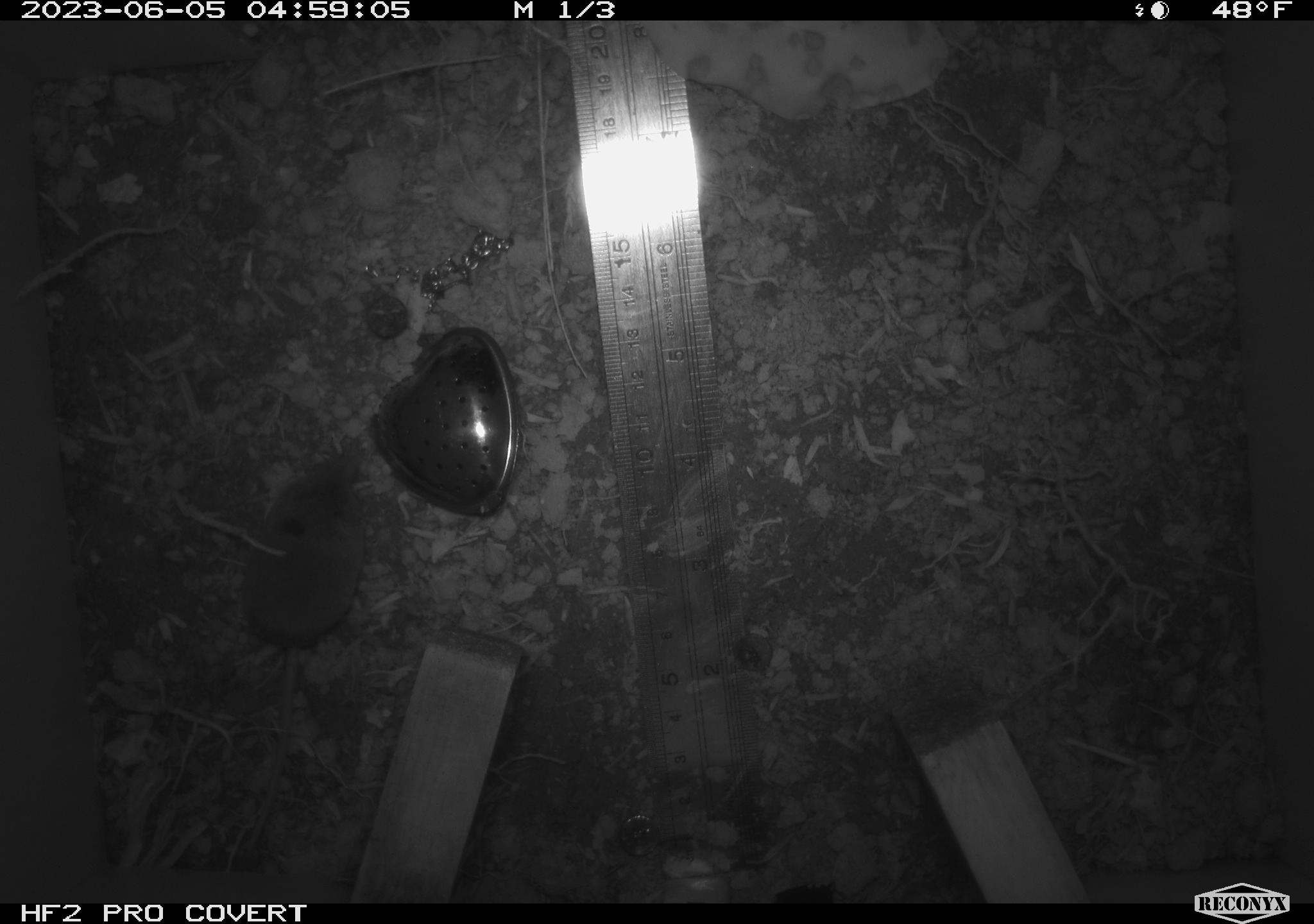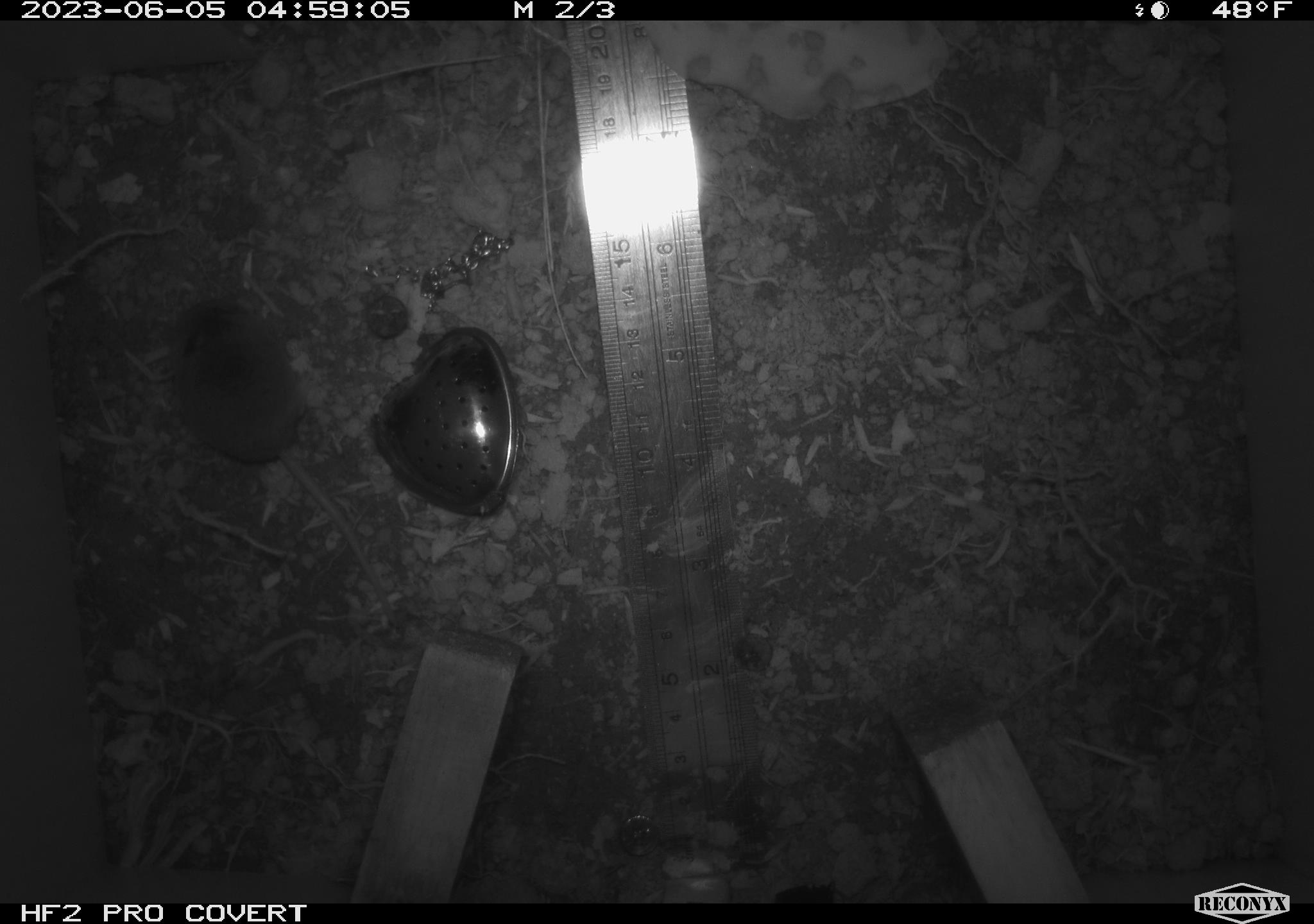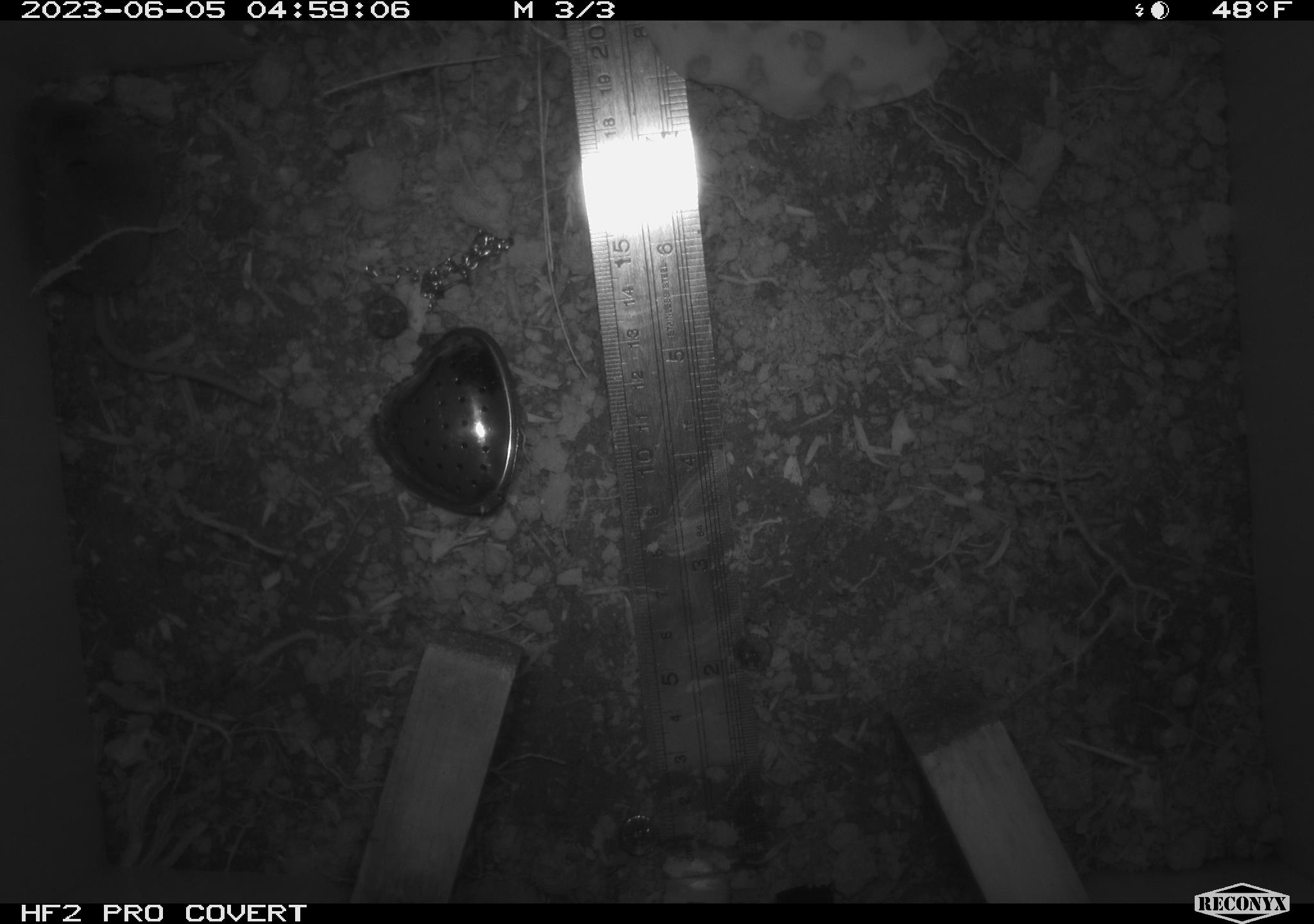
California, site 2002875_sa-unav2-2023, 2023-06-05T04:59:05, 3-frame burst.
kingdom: Animalia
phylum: Chordata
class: Mammalia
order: Eulipotyphla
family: Soricidae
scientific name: Soricidae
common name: shrews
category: soricidae family